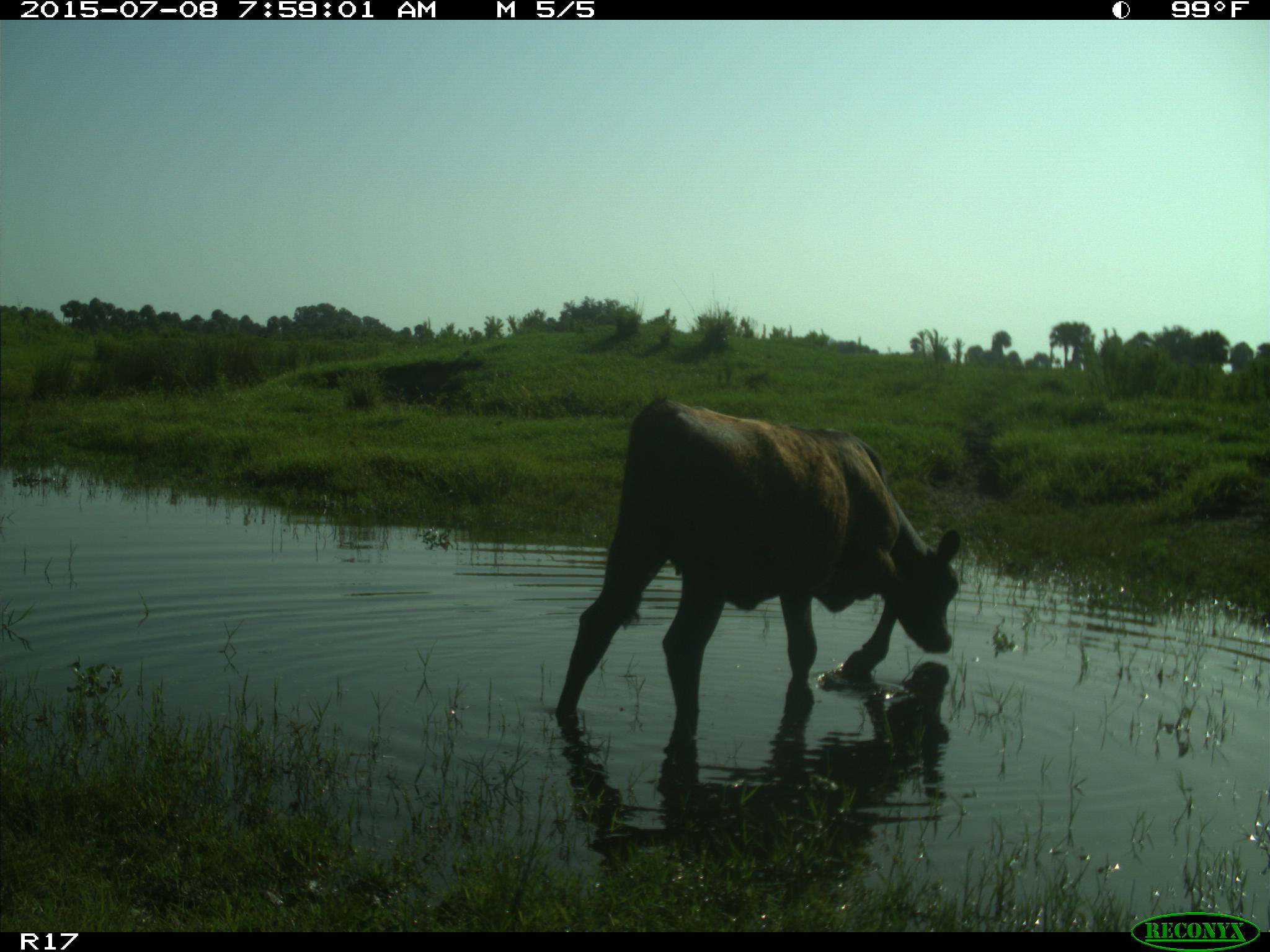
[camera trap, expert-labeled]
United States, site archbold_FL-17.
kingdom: Animalia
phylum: Chordata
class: Mammalia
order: Artiodactyla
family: Bovidae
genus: Bos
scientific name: Bos taurus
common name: domestic cow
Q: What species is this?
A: Bos taurus (domestic cow).